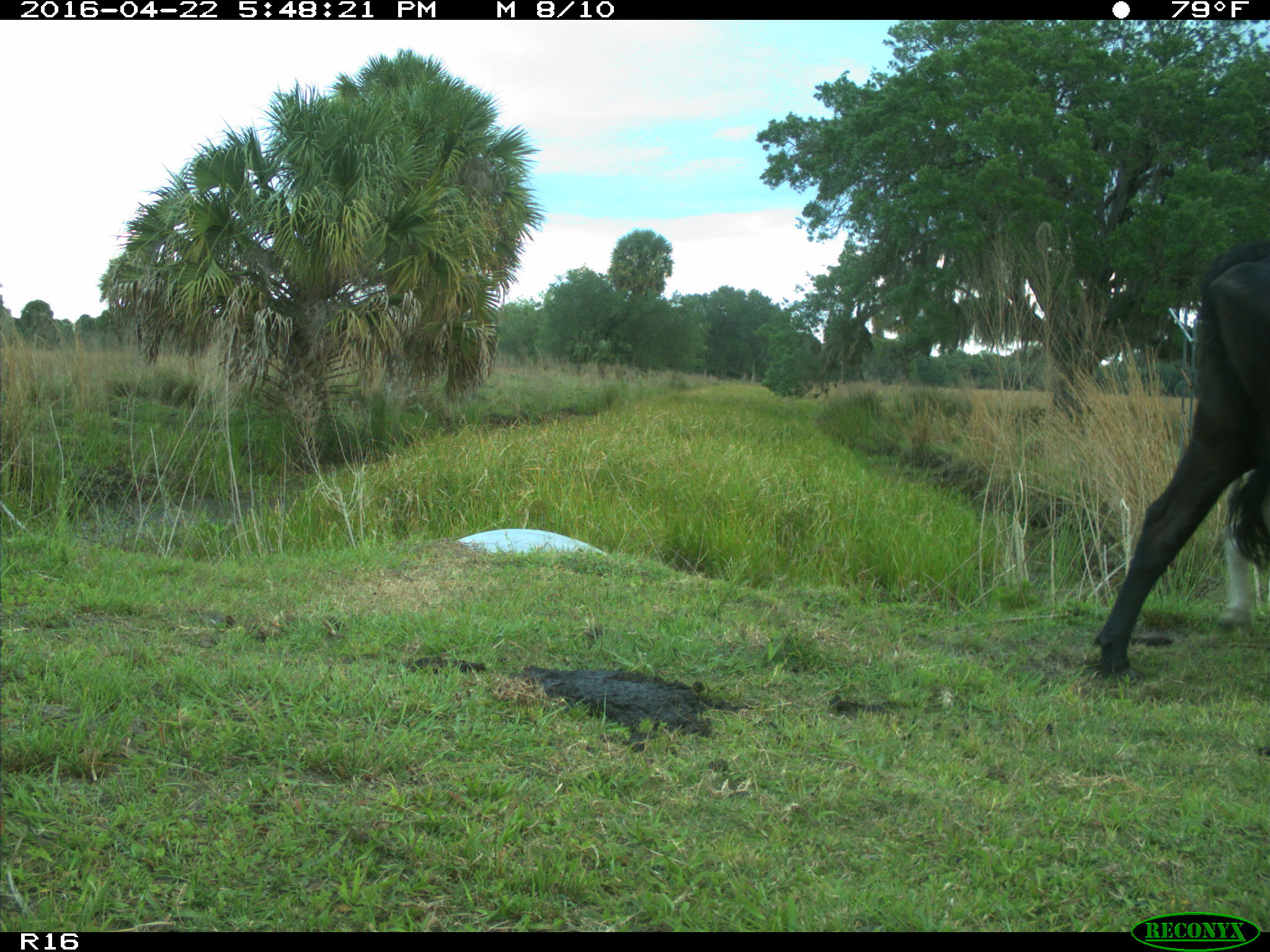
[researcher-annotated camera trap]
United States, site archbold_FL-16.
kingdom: Animalia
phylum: Chordata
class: Mammalia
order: Artiodactyla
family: Bovidae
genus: Bos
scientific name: Bos taurus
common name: domestic cow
Bos taurus (domestic cow).